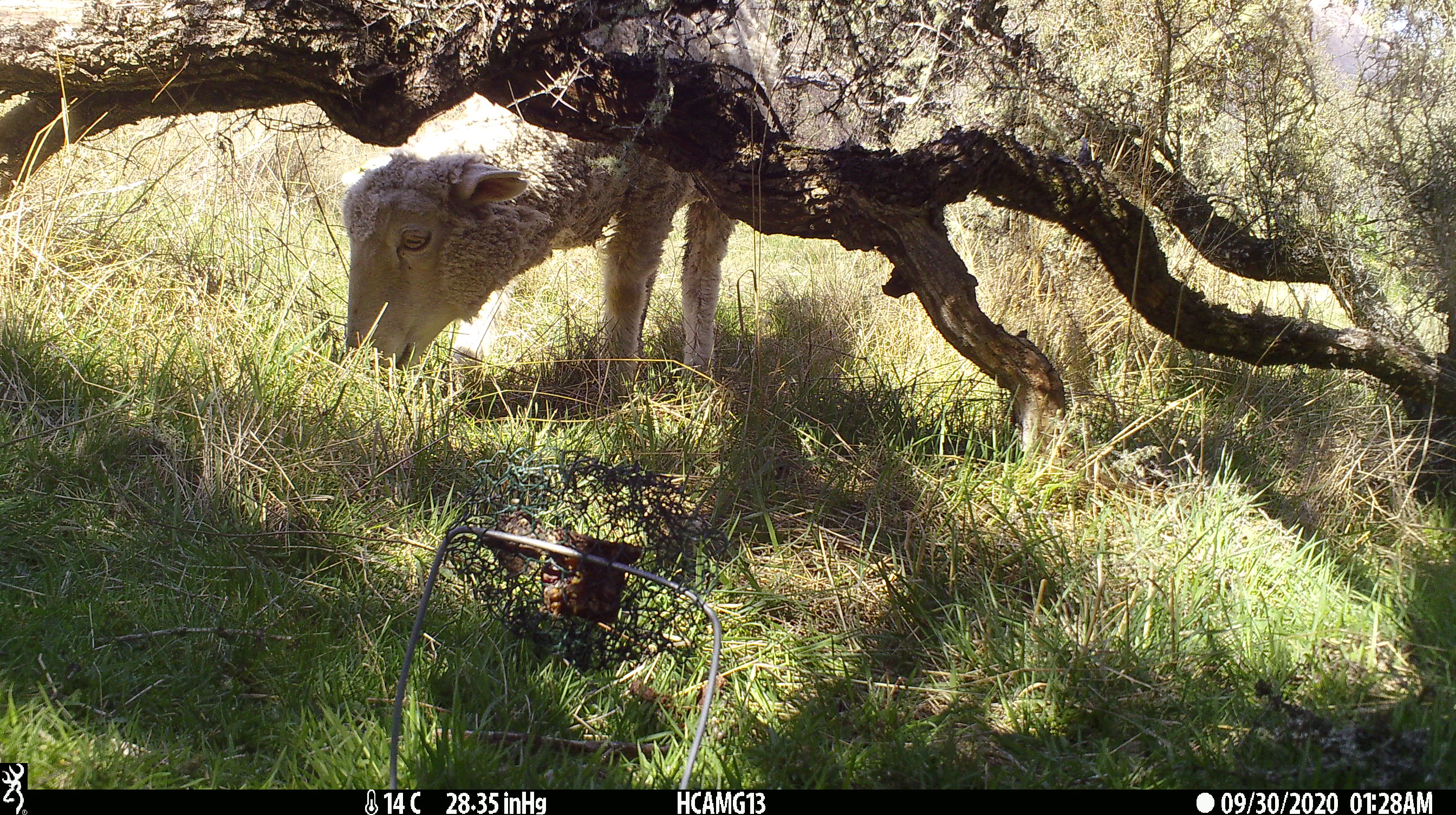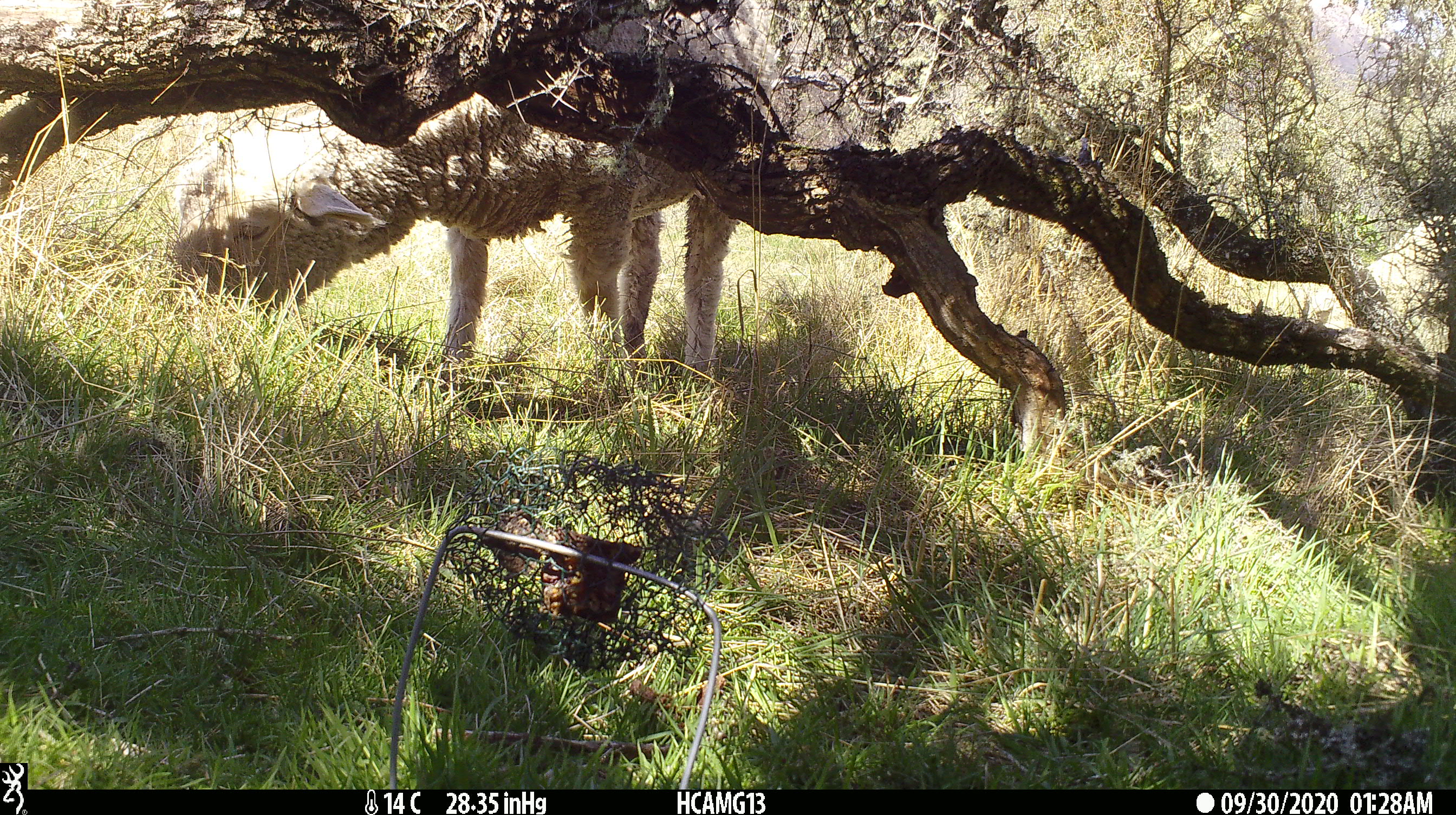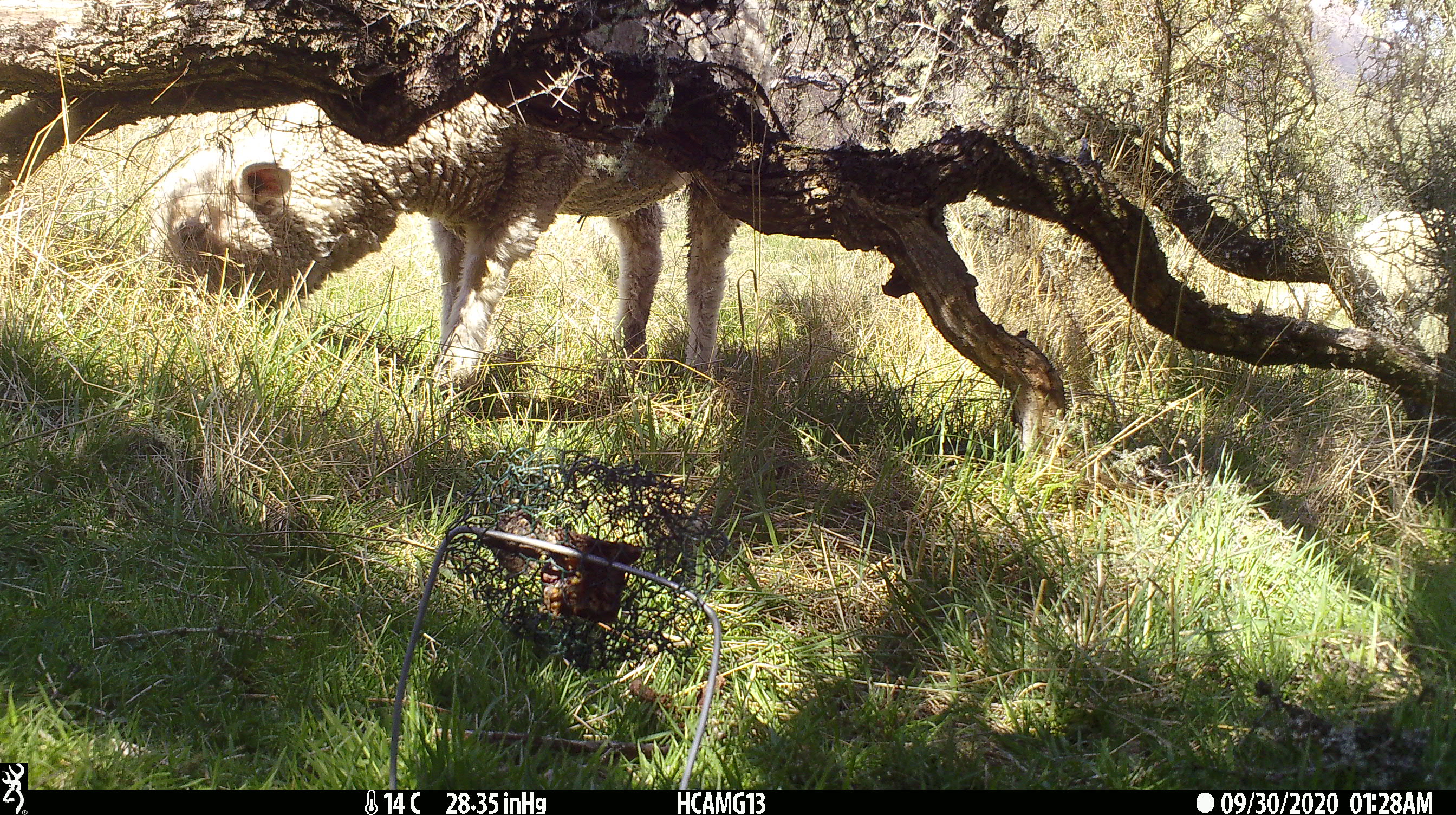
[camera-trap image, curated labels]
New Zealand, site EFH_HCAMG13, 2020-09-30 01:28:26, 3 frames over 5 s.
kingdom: Animalia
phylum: Chordata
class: Mammalia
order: Artiodactyla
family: Bovidae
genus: Ovis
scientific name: Ovis aries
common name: domestic sheep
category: sheep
Sheep (domestic sheep) (Ovis aries).